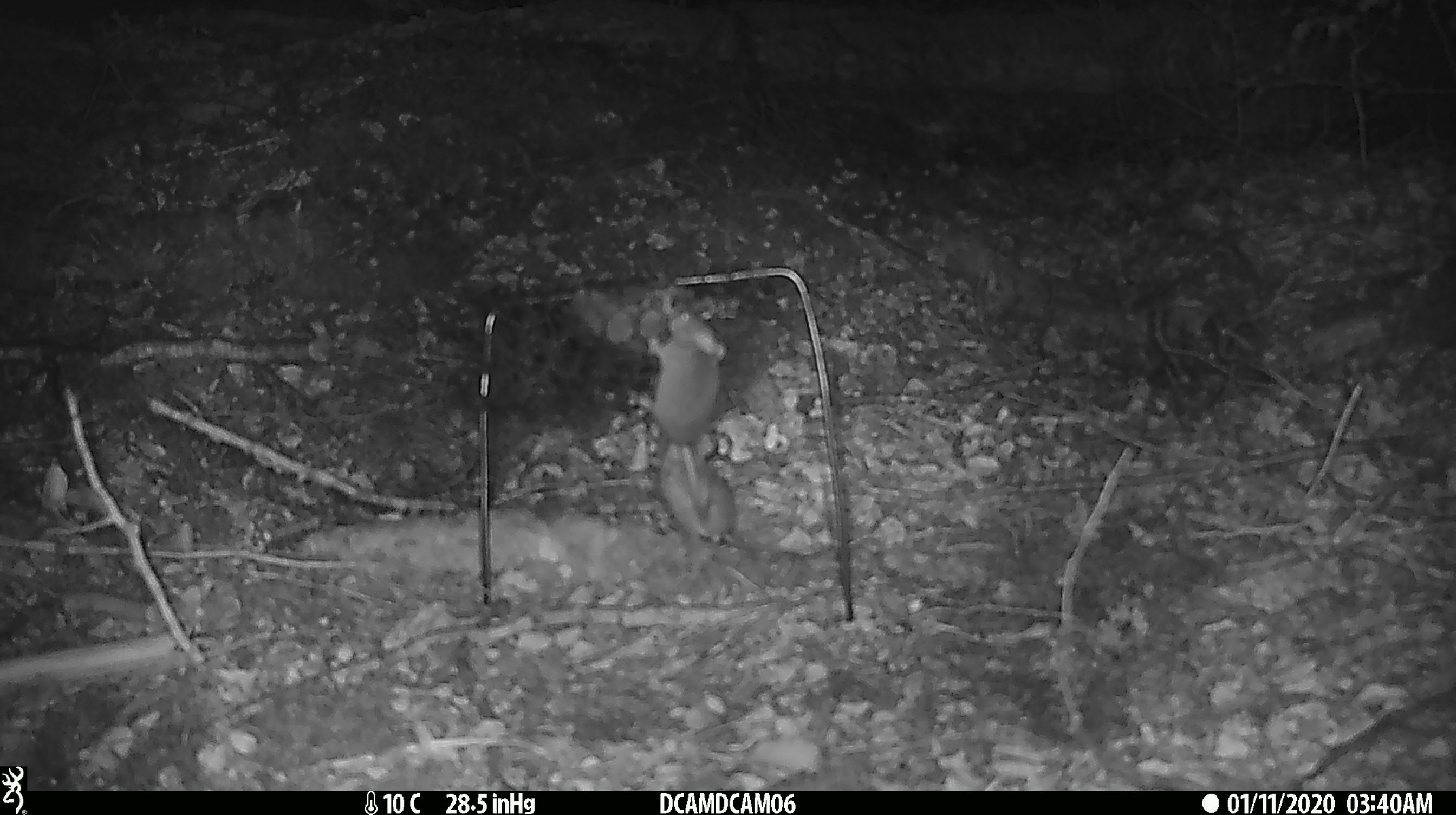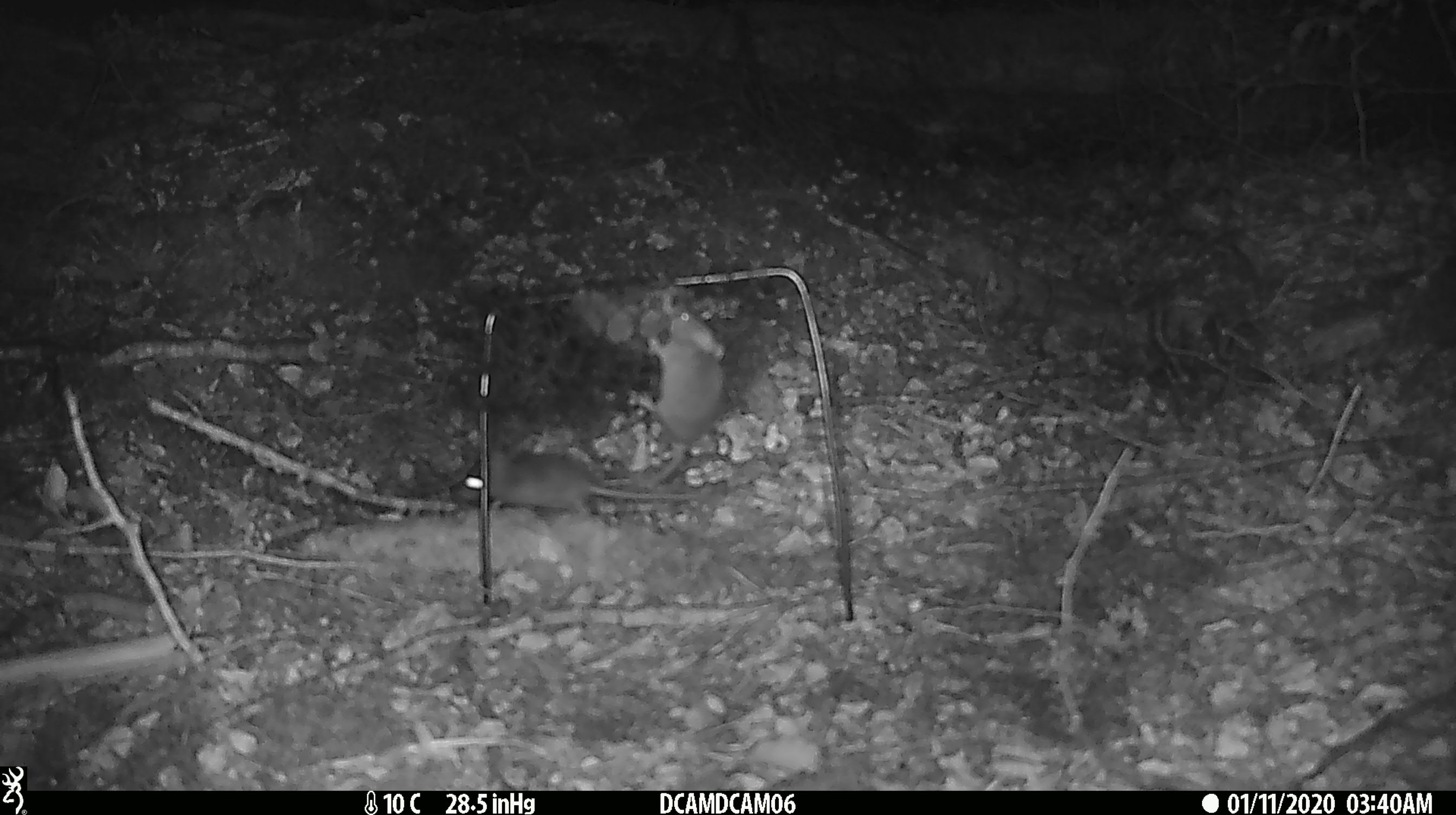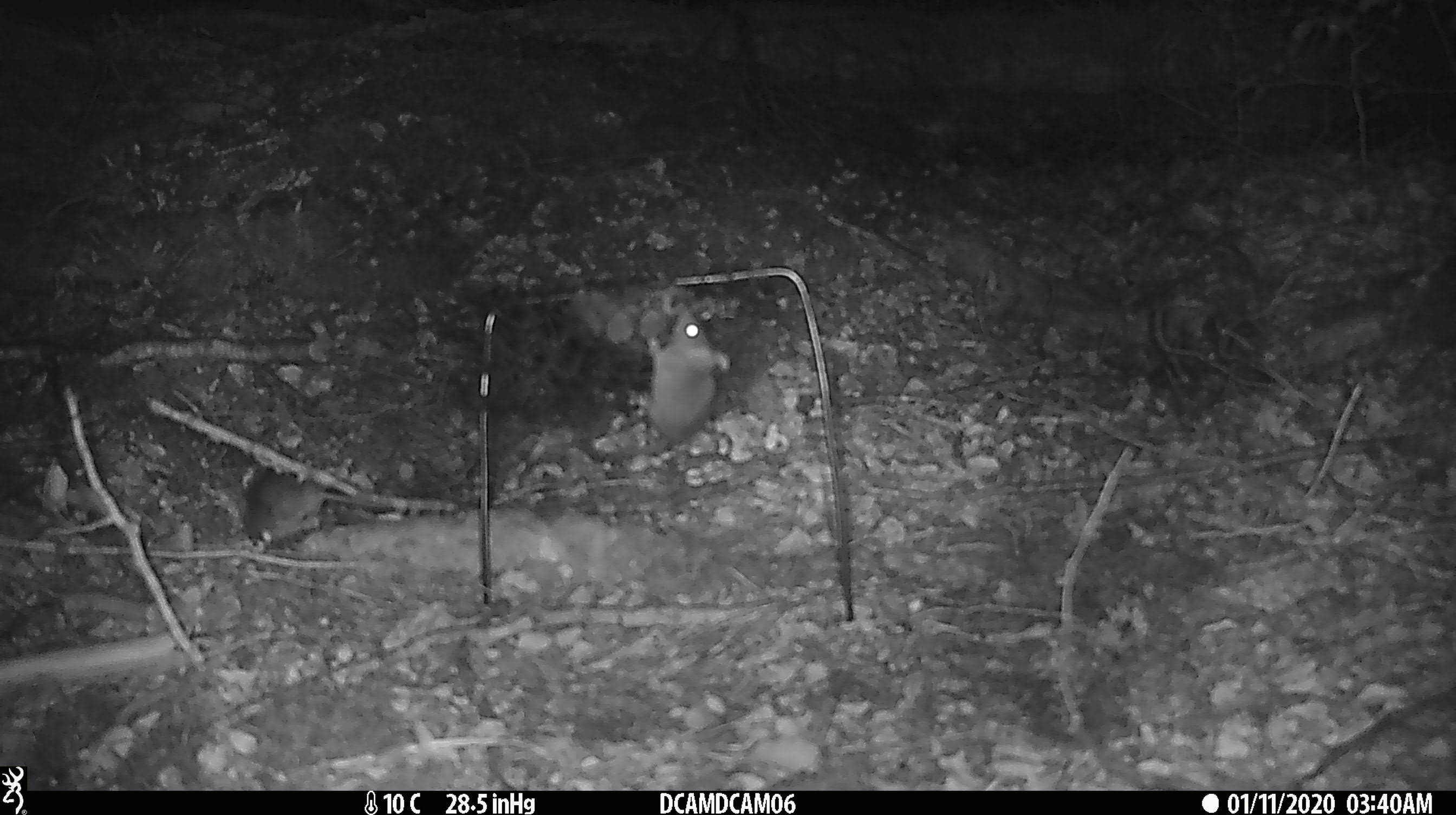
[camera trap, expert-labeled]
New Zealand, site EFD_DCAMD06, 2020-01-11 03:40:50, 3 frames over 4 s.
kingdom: Animalia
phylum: Chordata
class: Mammalia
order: Rodentia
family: Muridae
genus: Mus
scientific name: Mus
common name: mouse